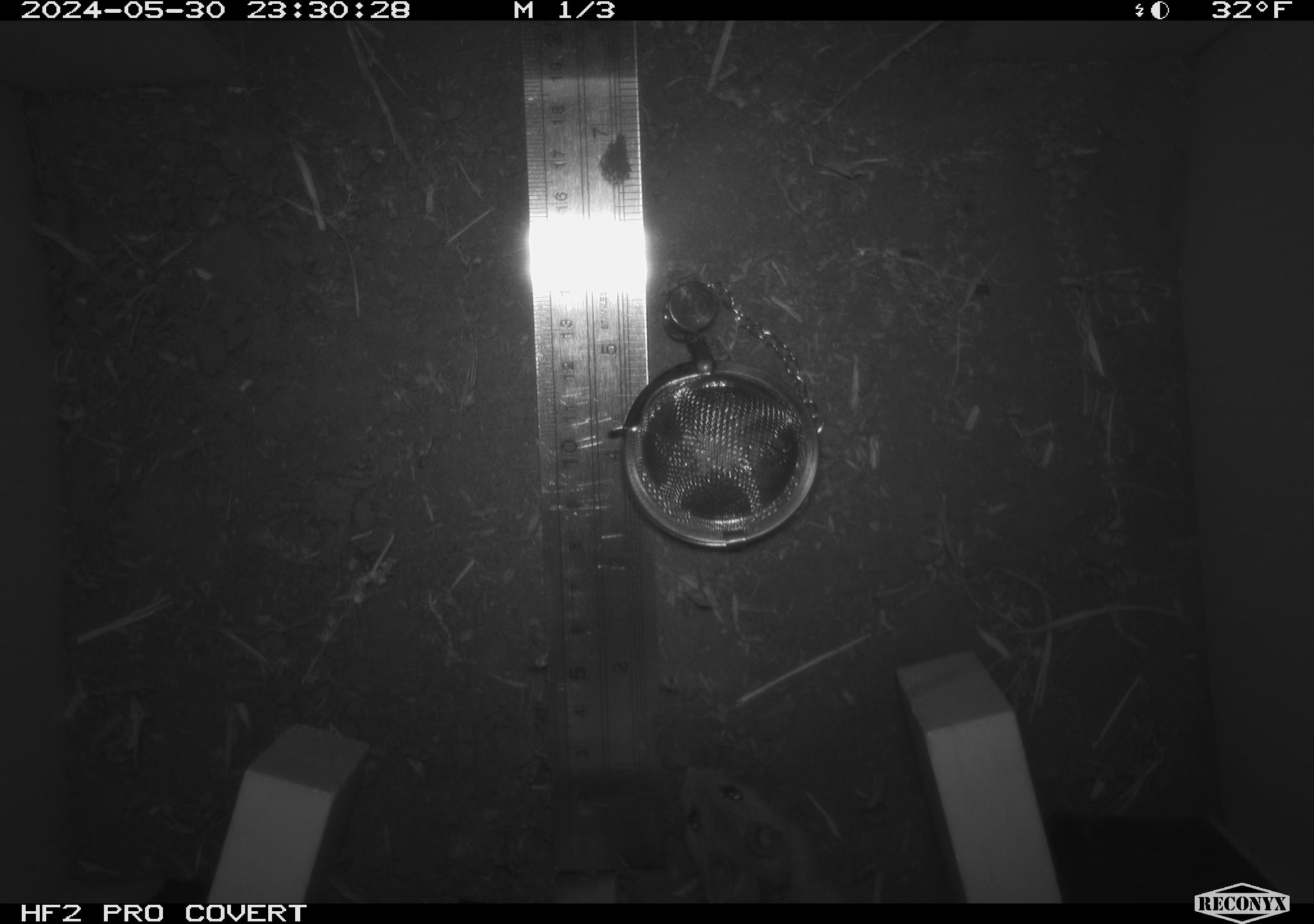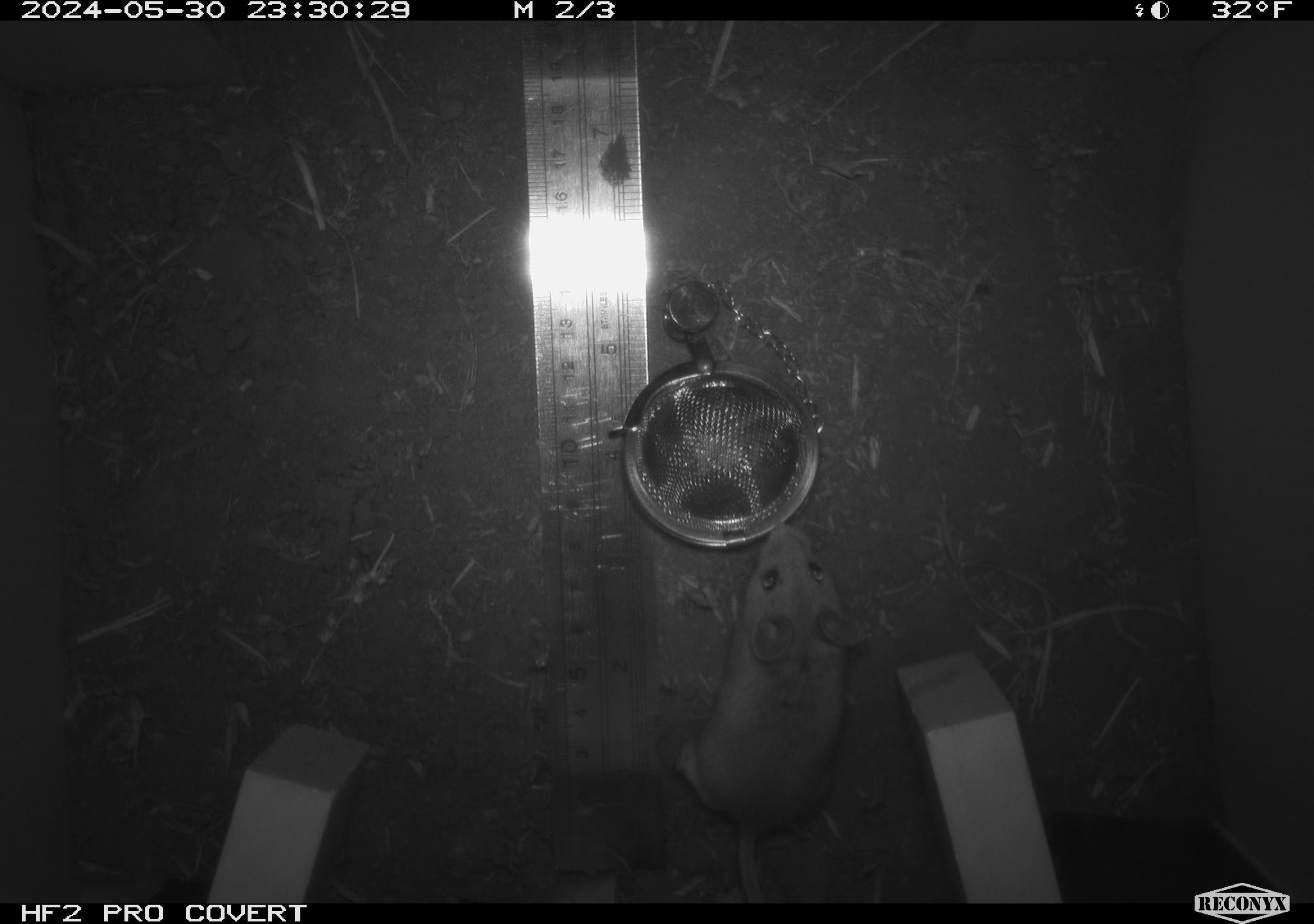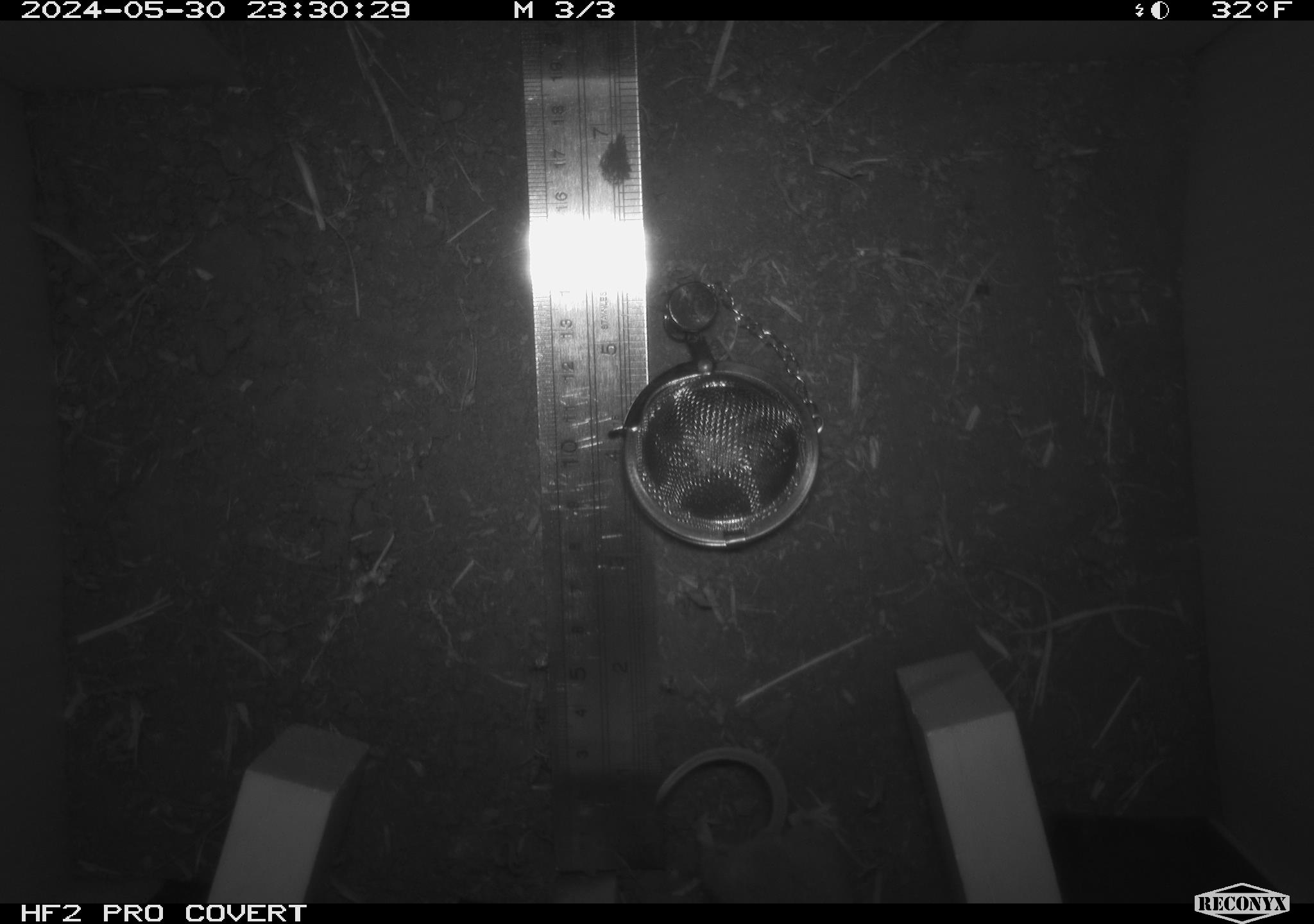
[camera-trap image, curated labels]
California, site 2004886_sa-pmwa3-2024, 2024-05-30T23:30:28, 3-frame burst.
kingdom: Animalia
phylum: Chordata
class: Mammalia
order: Rodentia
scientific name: Rodentia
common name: mouse species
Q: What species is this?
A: Mouse species (Rodentia).